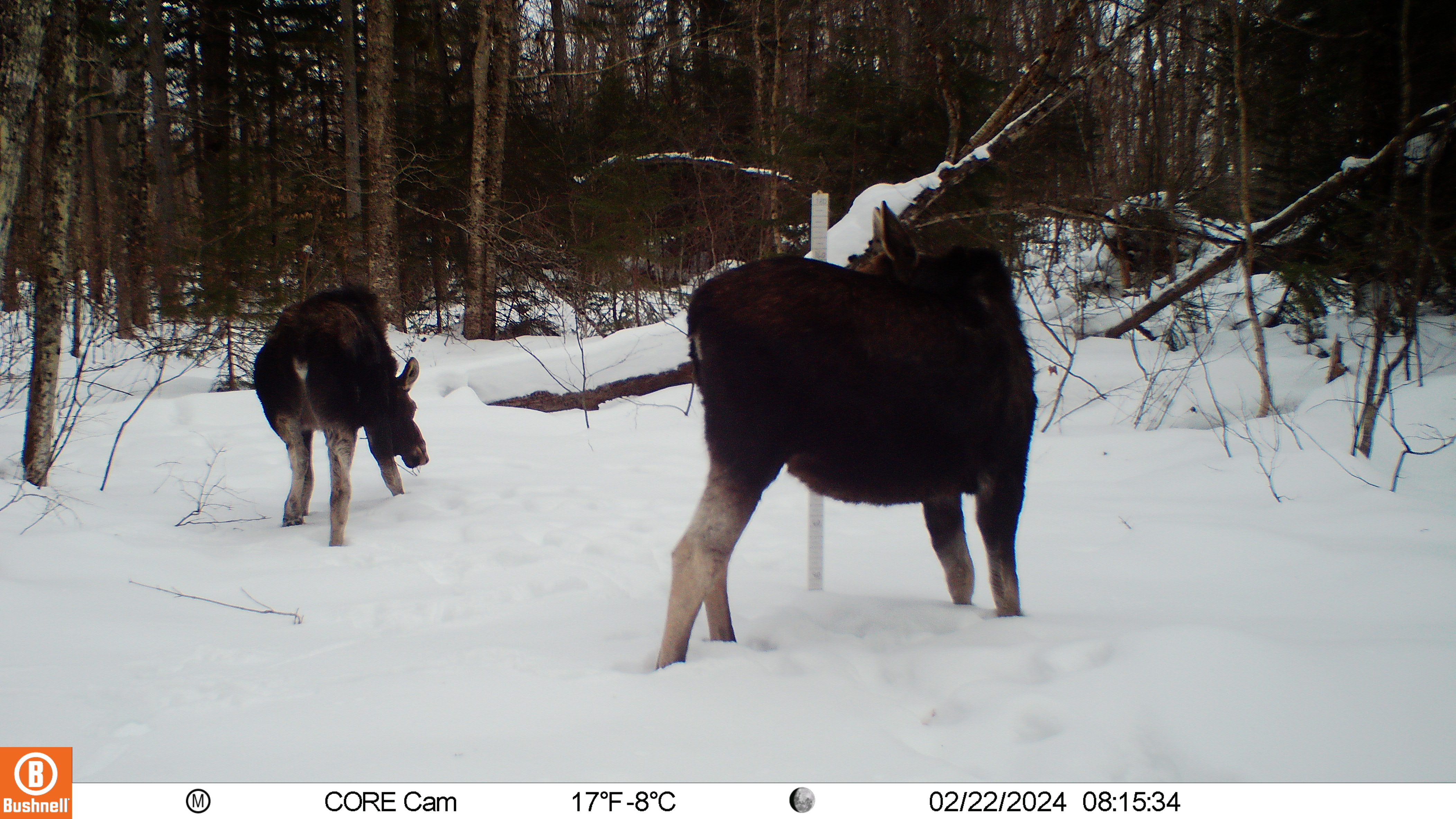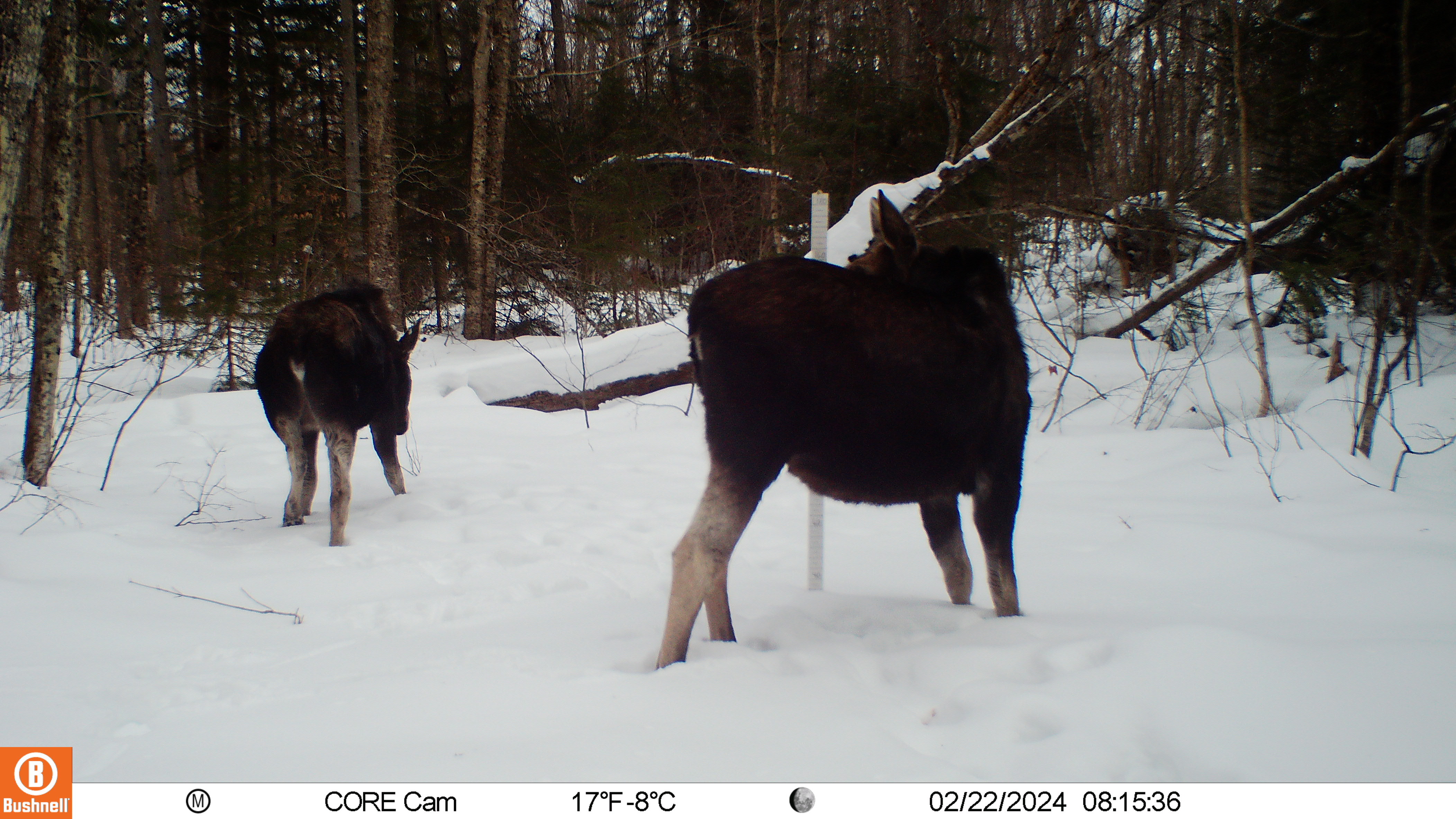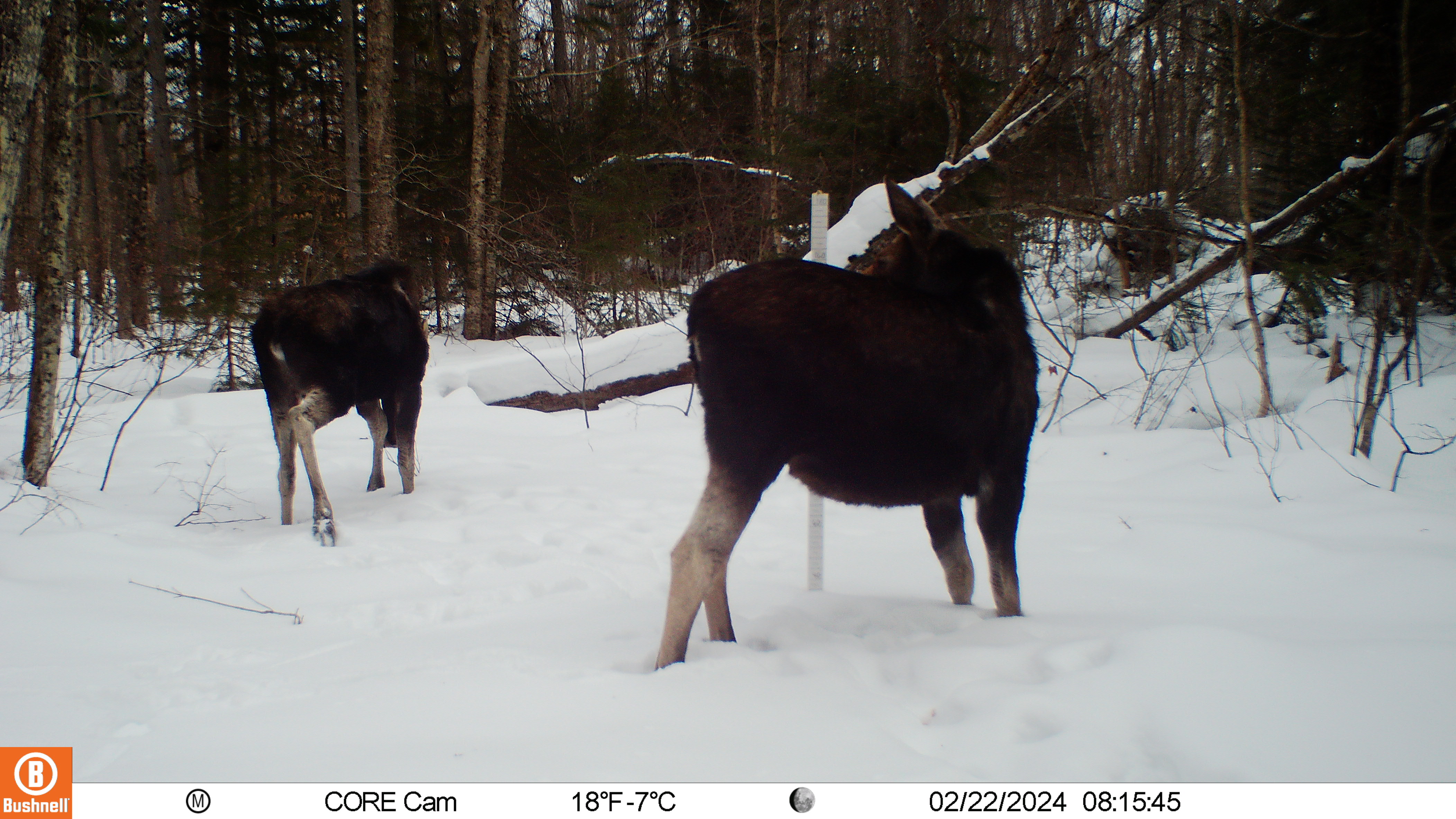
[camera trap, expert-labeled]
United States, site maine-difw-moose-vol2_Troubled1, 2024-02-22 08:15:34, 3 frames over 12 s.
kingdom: Animalia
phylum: Chordata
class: Mammalia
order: Artiodactyla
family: Cervidae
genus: Alces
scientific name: Alces alces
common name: moose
Moose (Alces alces).